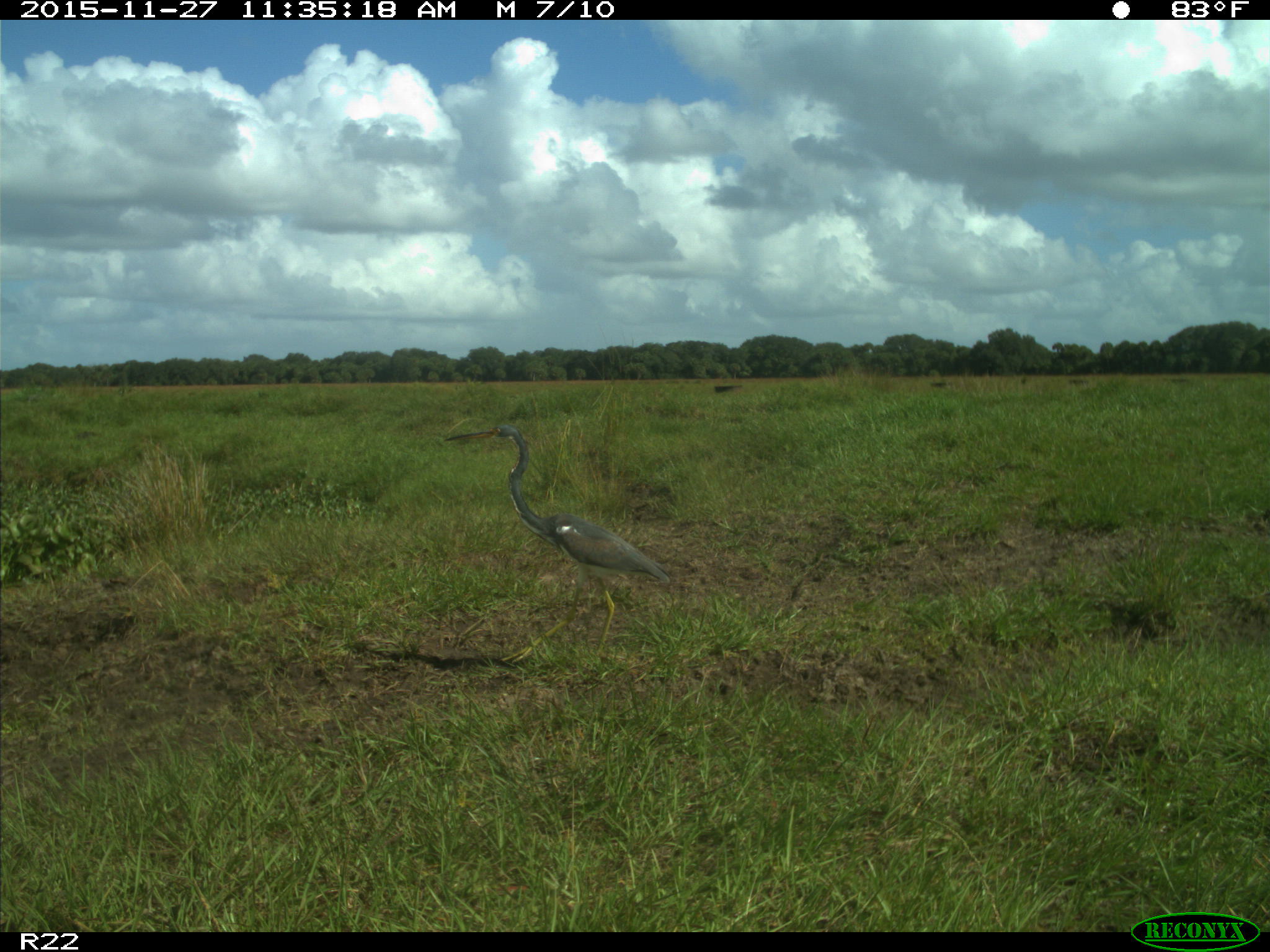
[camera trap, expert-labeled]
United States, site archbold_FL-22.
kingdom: Animalia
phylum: Chordata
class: Aves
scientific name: Aves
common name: birds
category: unidentified bird